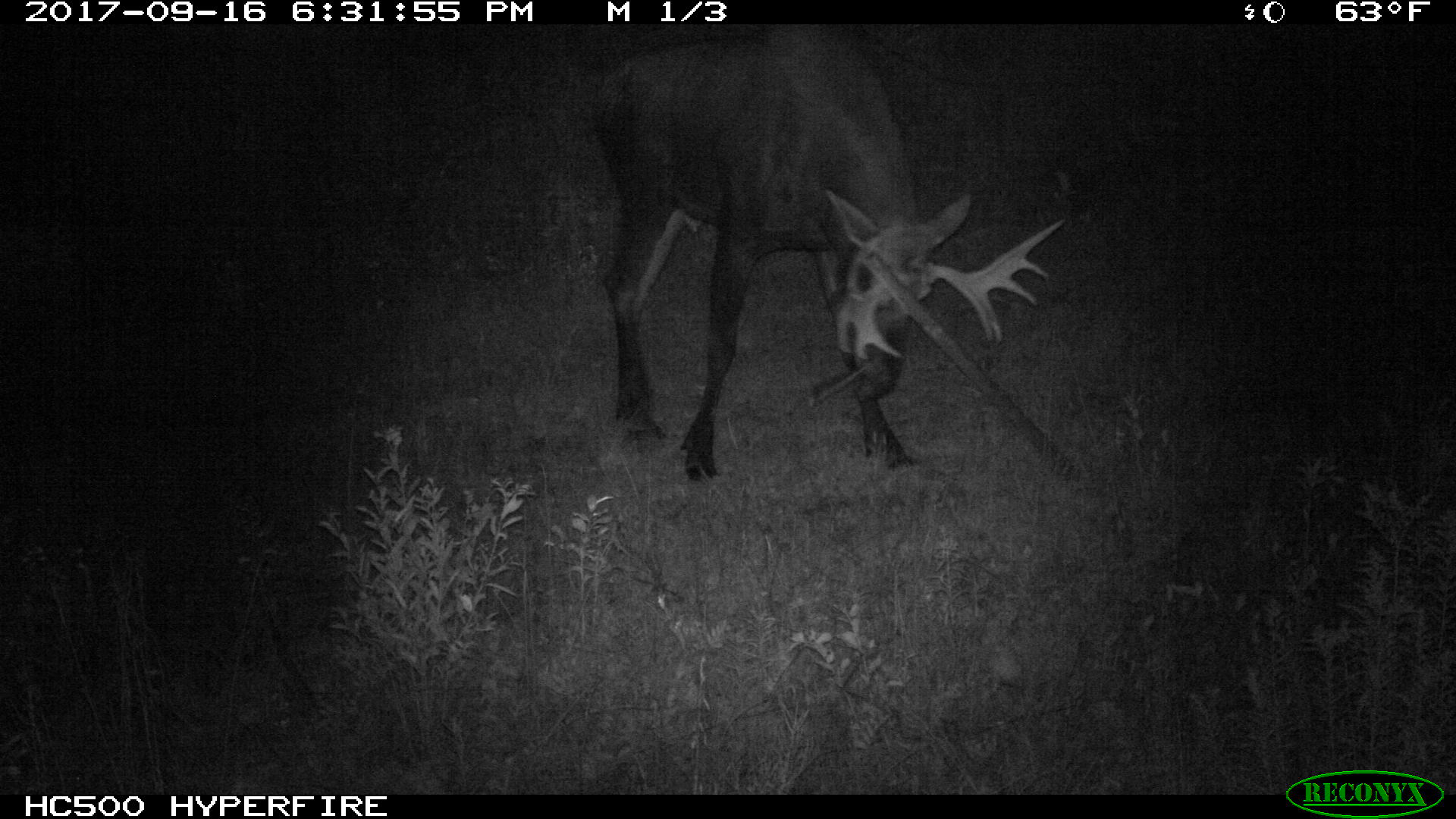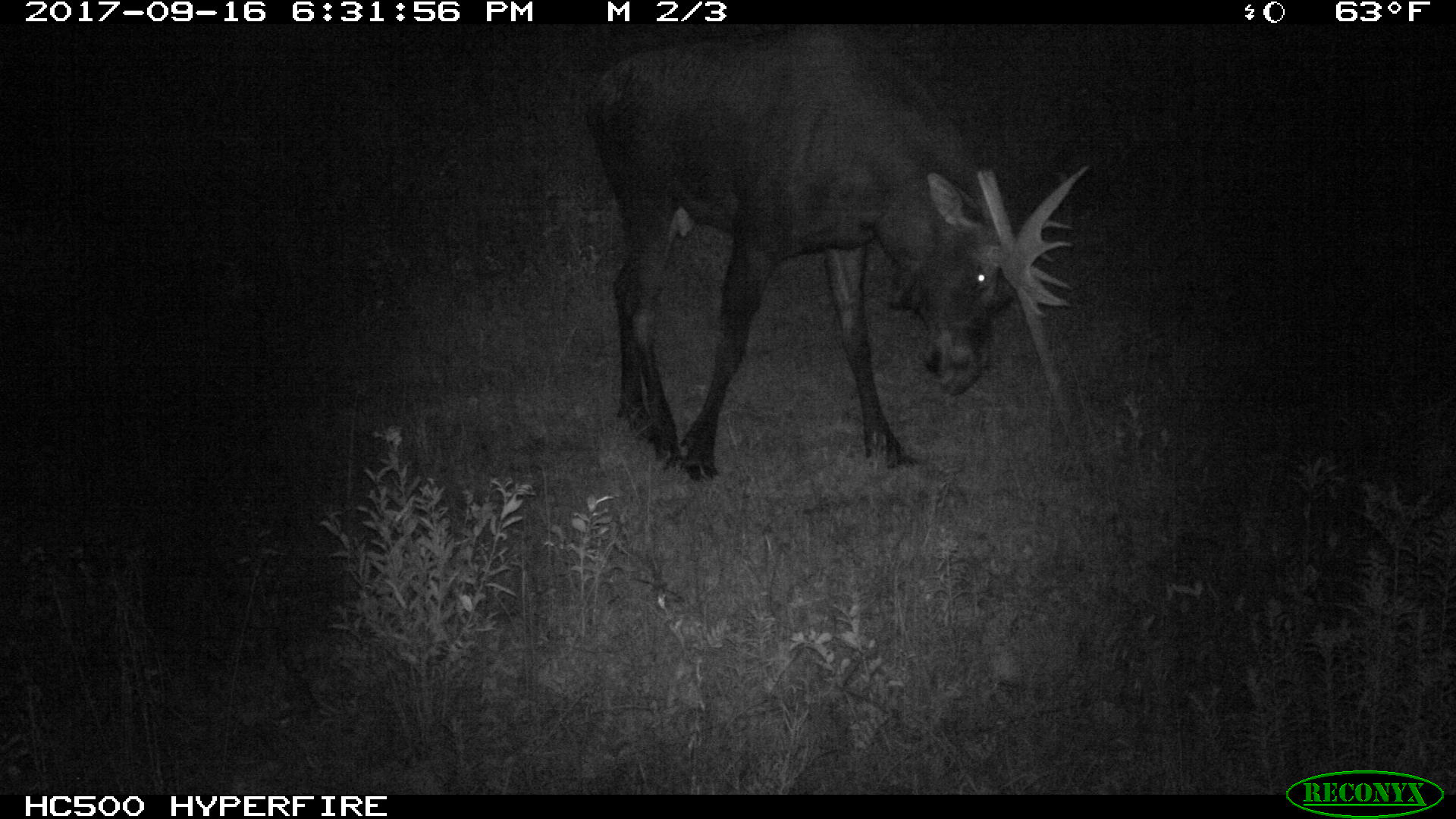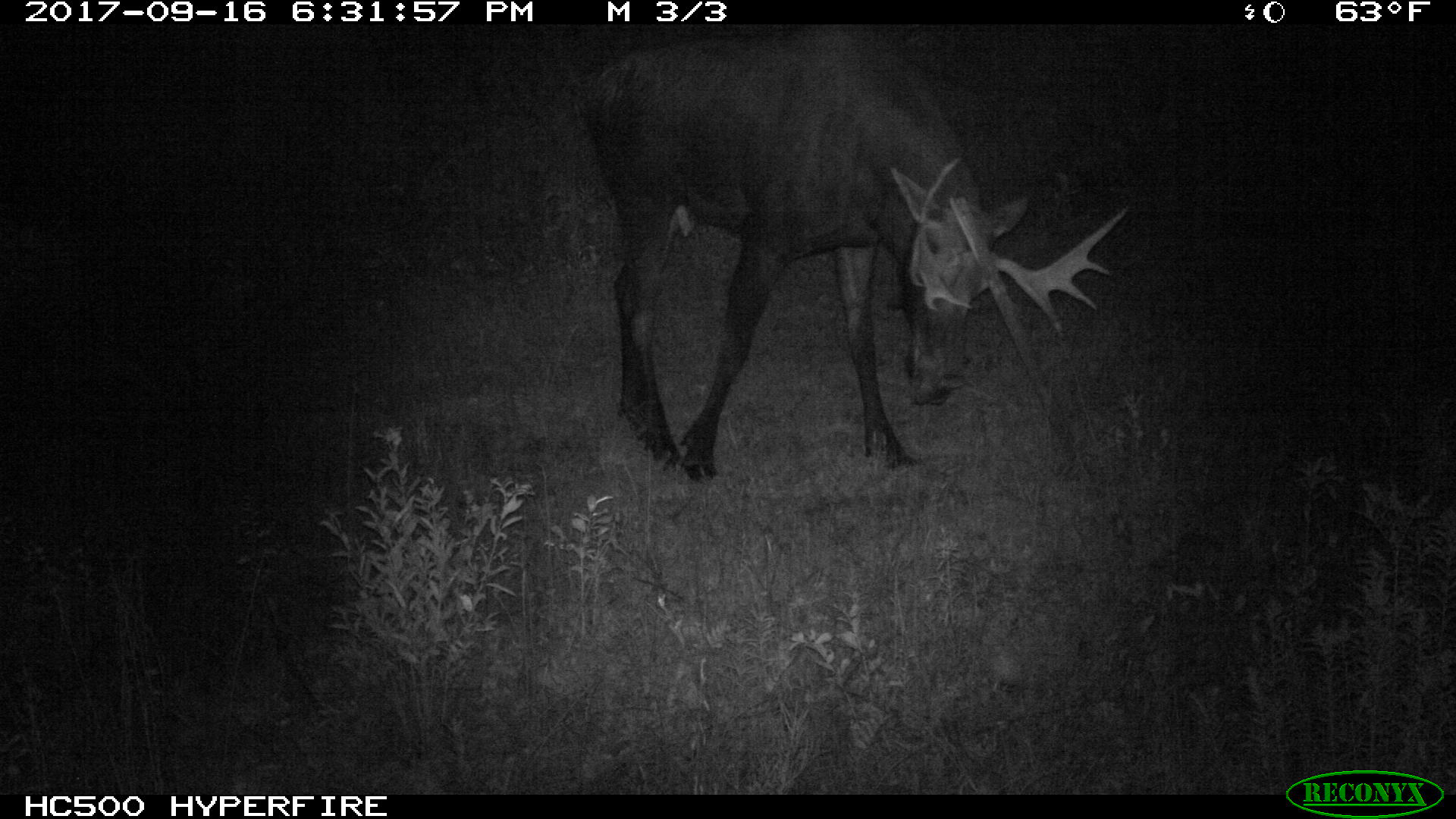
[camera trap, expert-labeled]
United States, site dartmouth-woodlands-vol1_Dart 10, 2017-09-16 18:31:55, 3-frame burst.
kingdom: Animalia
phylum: Chordata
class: Mammalia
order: Artiodactyla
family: Cervidae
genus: Alces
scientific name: Alces alces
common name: moose